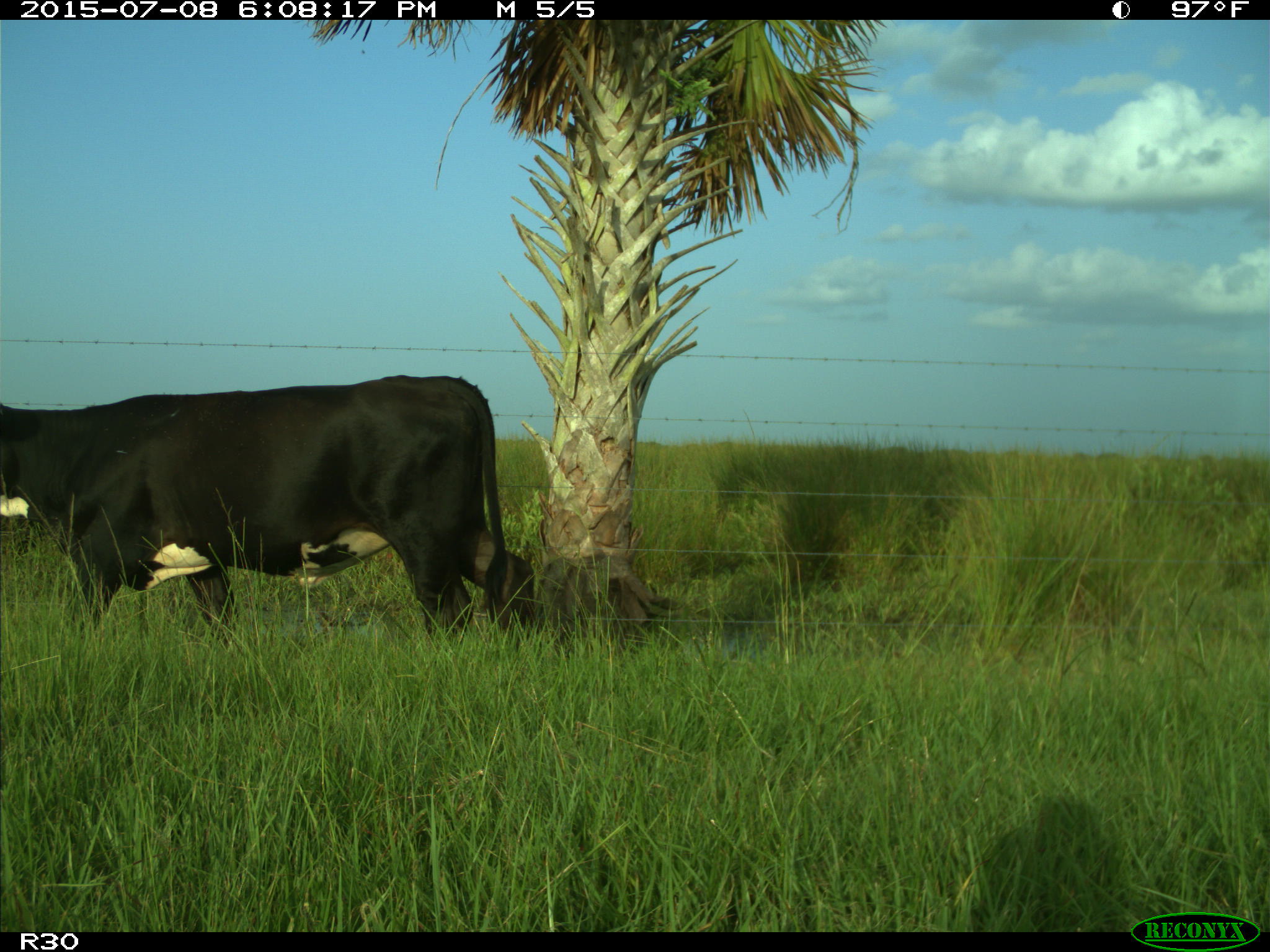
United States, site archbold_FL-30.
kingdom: Animalia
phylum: Chordata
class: Mammalia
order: Artiodactyla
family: Bovidae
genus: Bos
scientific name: Bos taurus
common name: domestic cow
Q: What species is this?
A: Bos taurus (domestic cow).